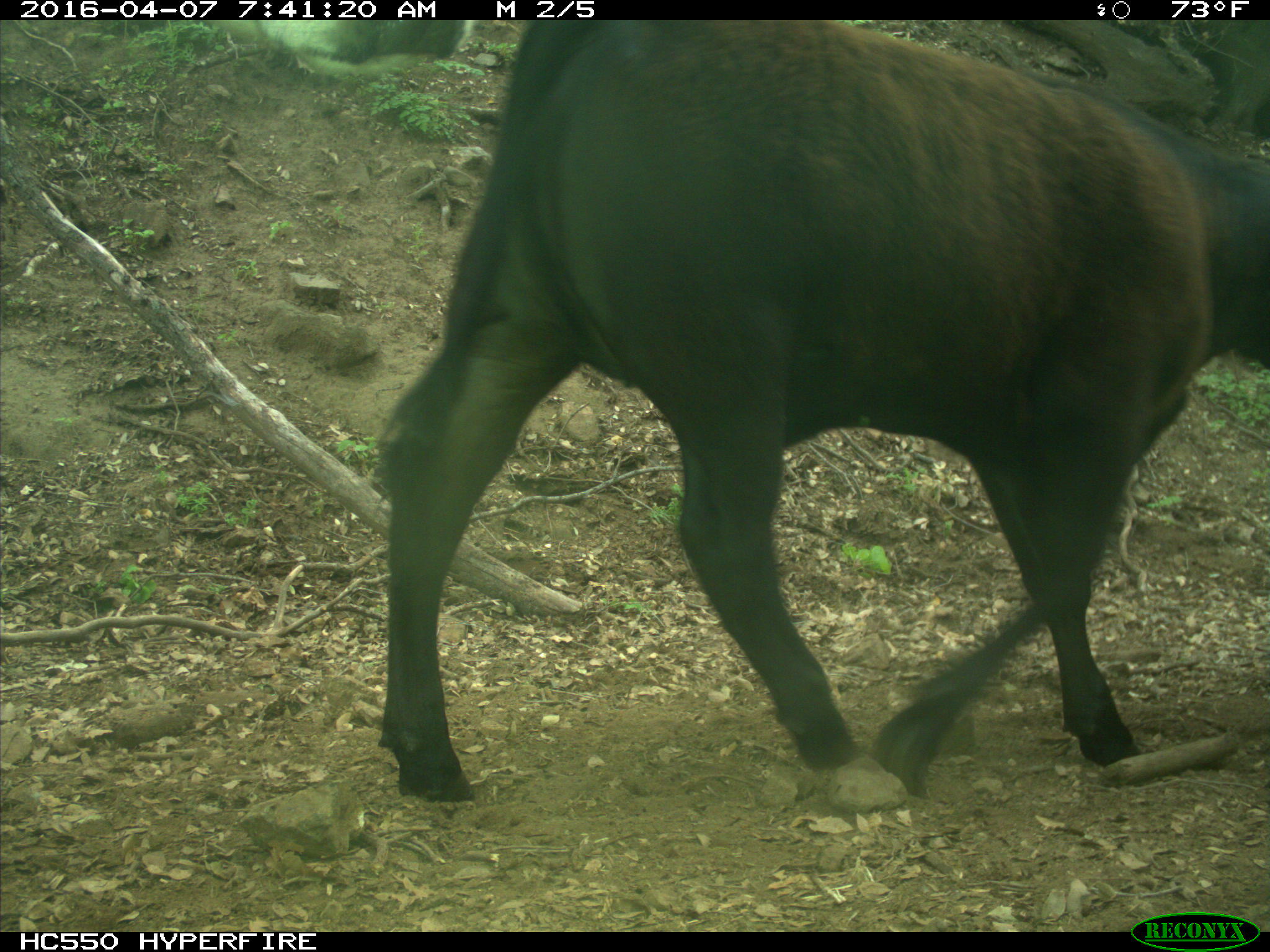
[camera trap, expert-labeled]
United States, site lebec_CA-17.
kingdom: Animalia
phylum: Chordata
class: Mammalia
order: Artiodactyla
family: Bovidae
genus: Bos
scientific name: Bos taurus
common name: domestic cow